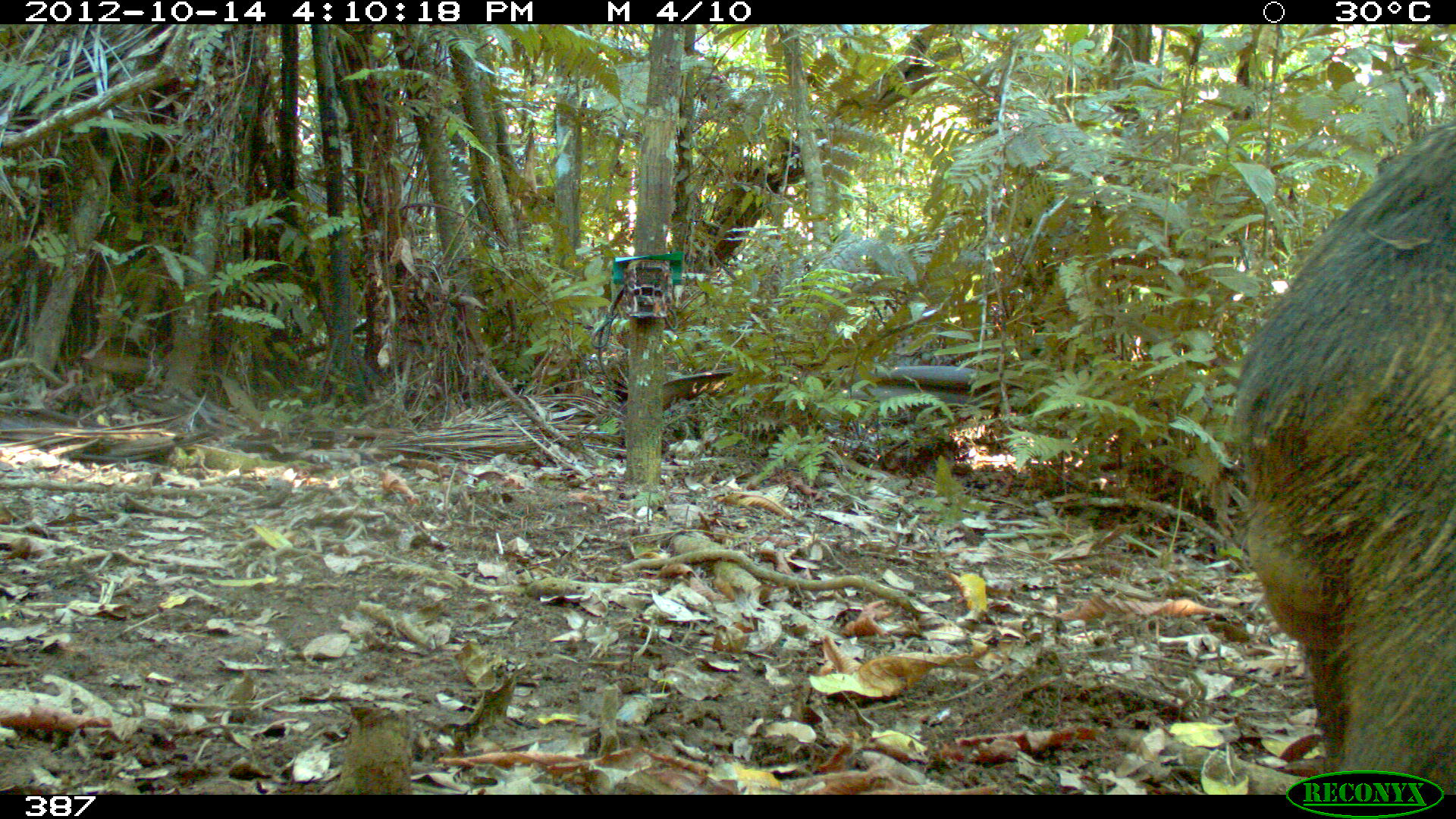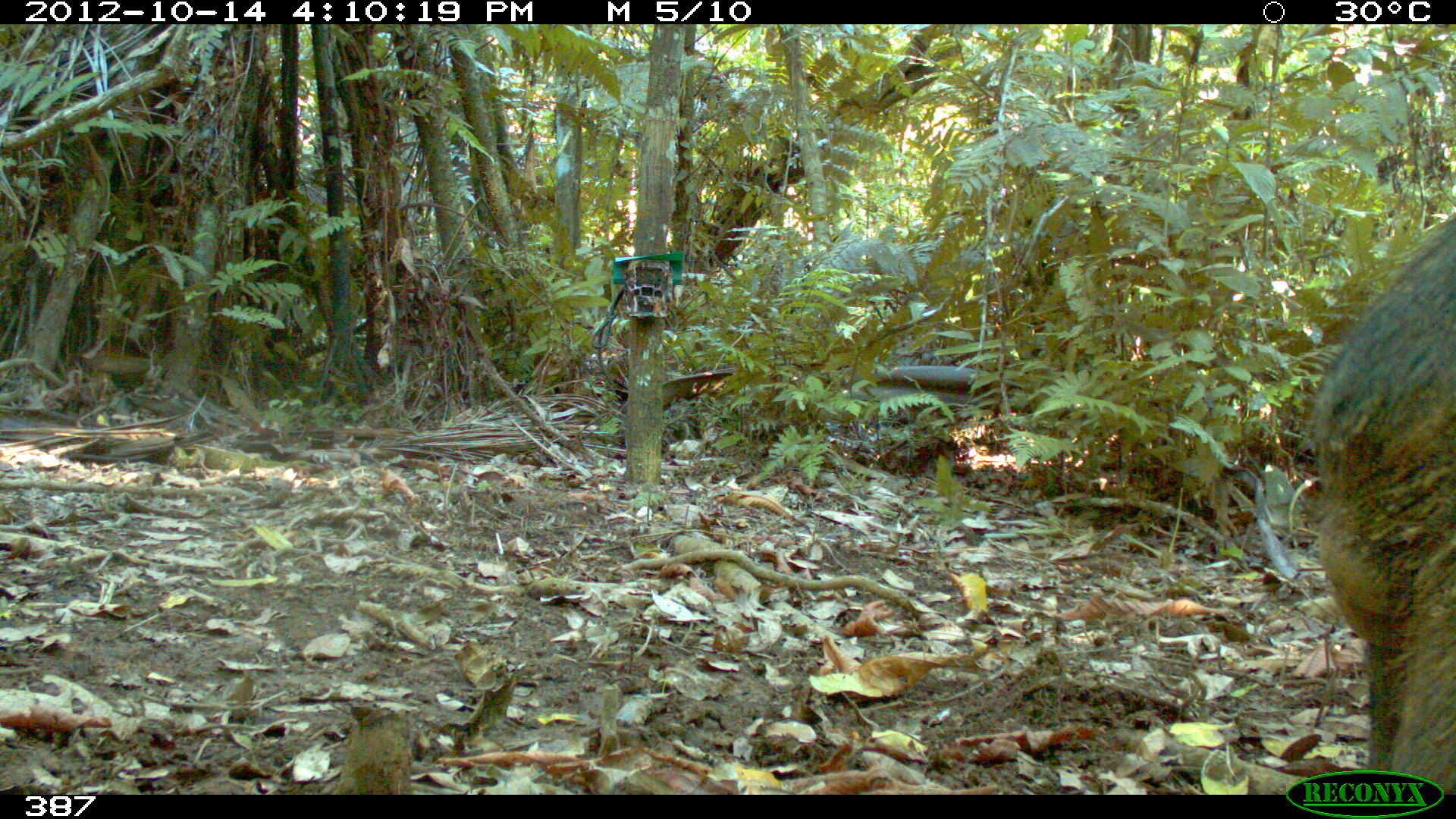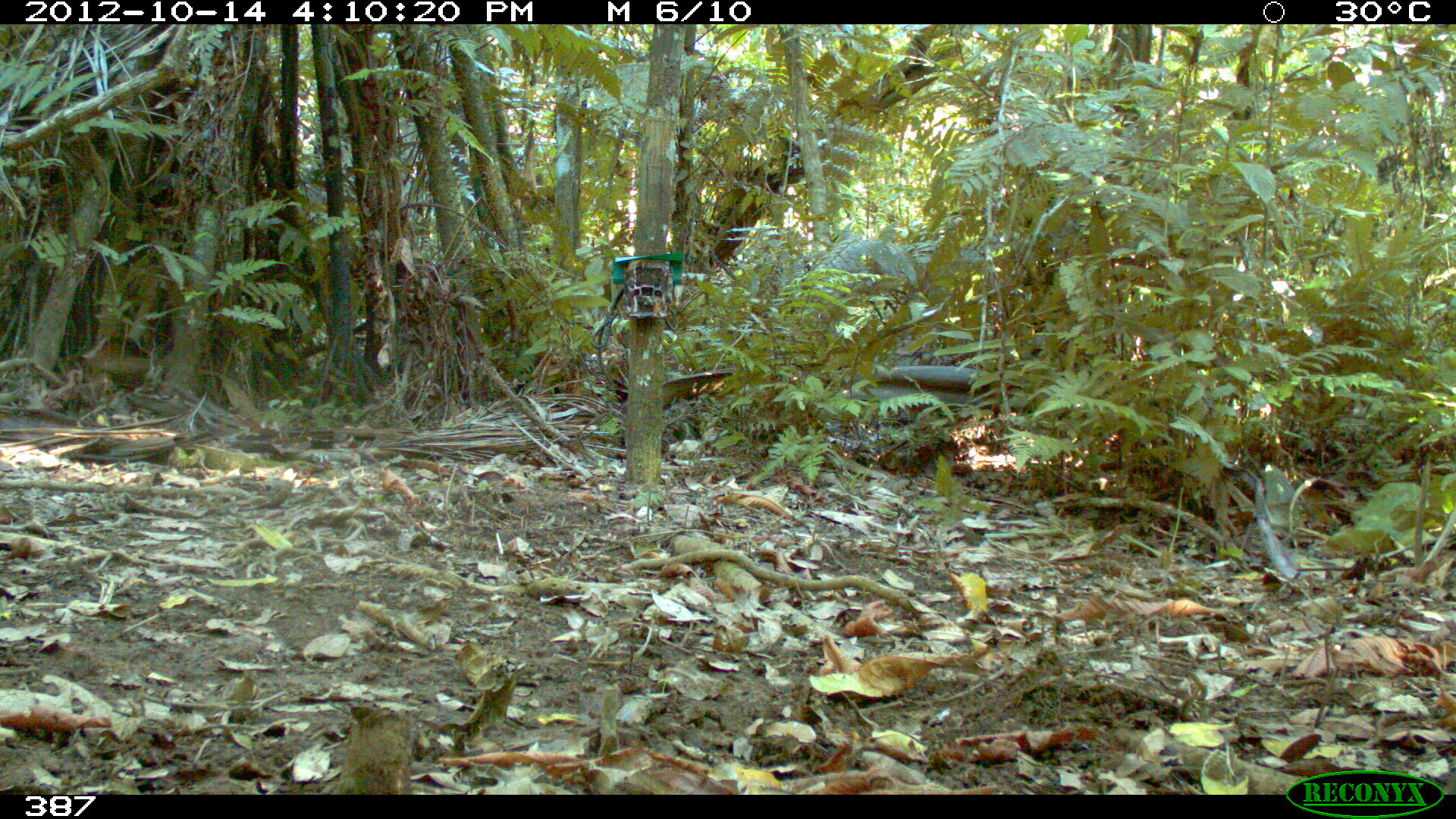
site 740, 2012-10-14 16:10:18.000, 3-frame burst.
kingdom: Animalia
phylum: Chordata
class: Mammalia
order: Artiodactyla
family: Tayassuidae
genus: Tayassu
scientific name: Tayassu pecari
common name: white-lipped peccary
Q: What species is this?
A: Tayassu pecari (white-lipped peccary).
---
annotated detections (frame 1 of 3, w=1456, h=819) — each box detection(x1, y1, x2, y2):
tayassu pecari: detection(1233, 119, 1456, 793)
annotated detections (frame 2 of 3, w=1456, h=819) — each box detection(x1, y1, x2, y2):
tayassu pecari: detection(1313, 212, 1455, 790)